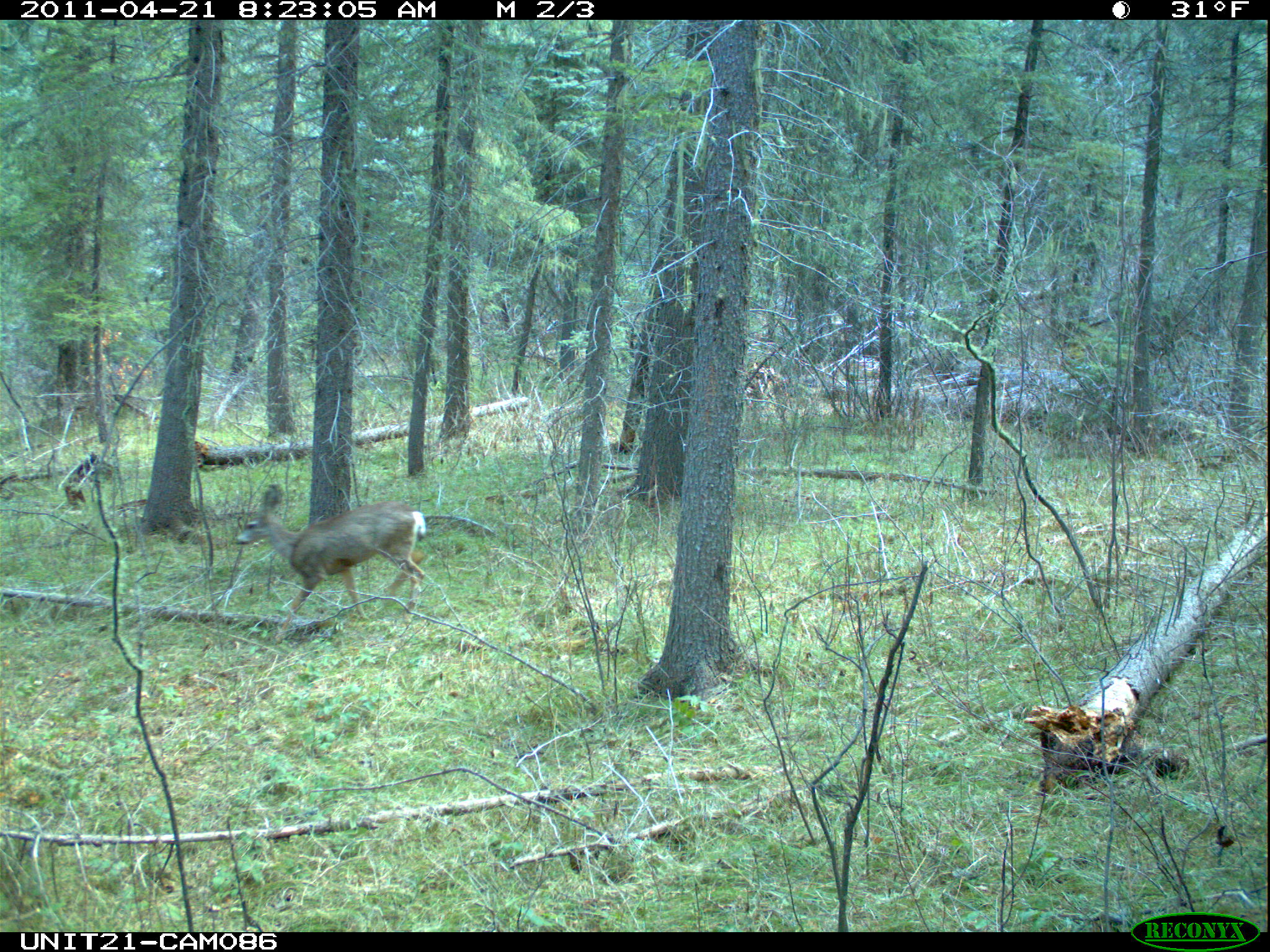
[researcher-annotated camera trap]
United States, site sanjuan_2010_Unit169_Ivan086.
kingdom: Animalia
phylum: Chordata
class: Mammalia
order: Artiodactyla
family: Cervidae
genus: Odocoileus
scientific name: Odocoileus hemionus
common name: mule deer